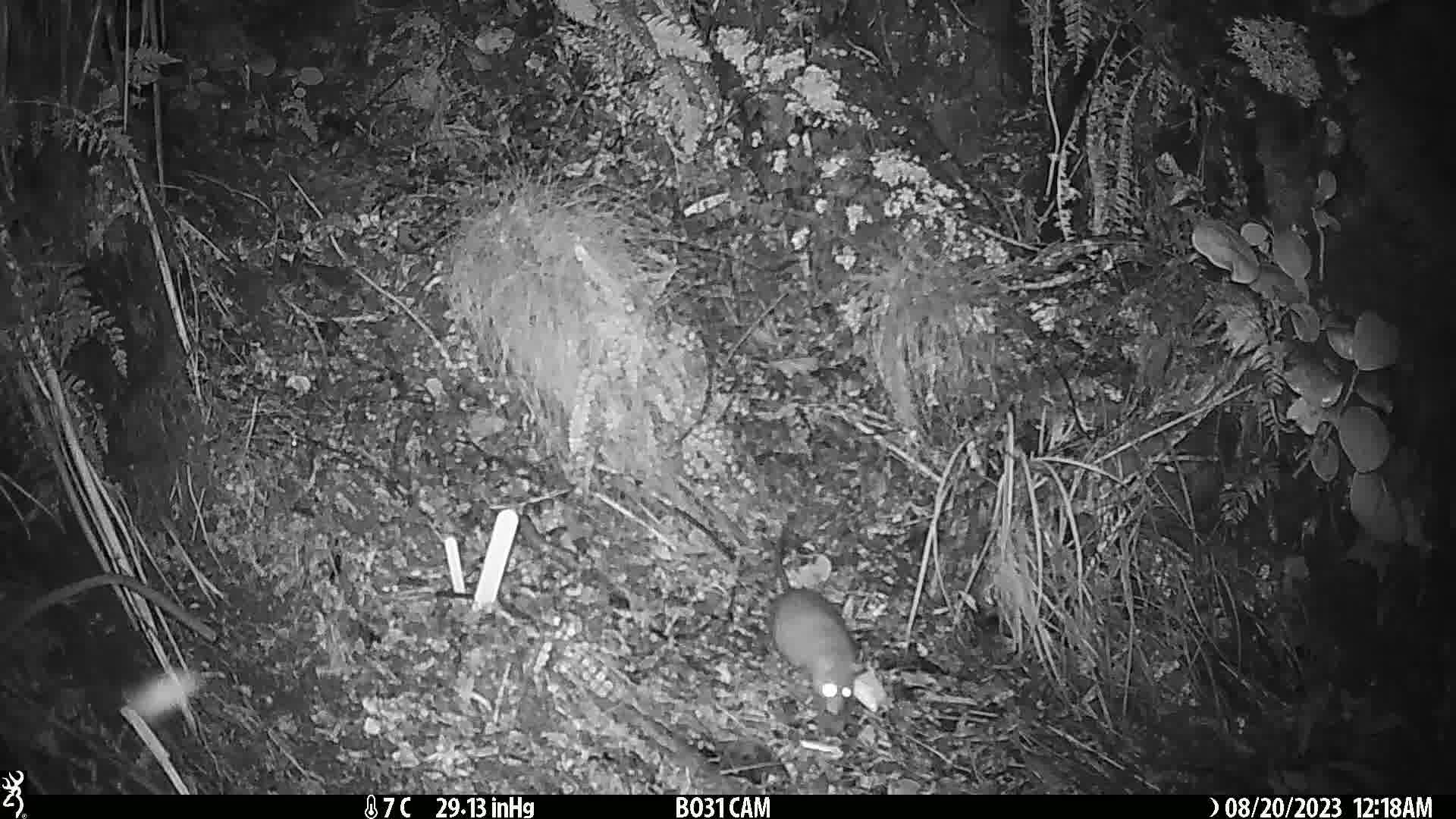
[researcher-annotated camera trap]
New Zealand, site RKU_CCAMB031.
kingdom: Animalia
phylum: Chordata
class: Mammalia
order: Rodentia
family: Muridae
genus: Rattus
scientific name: Rattus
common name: rat